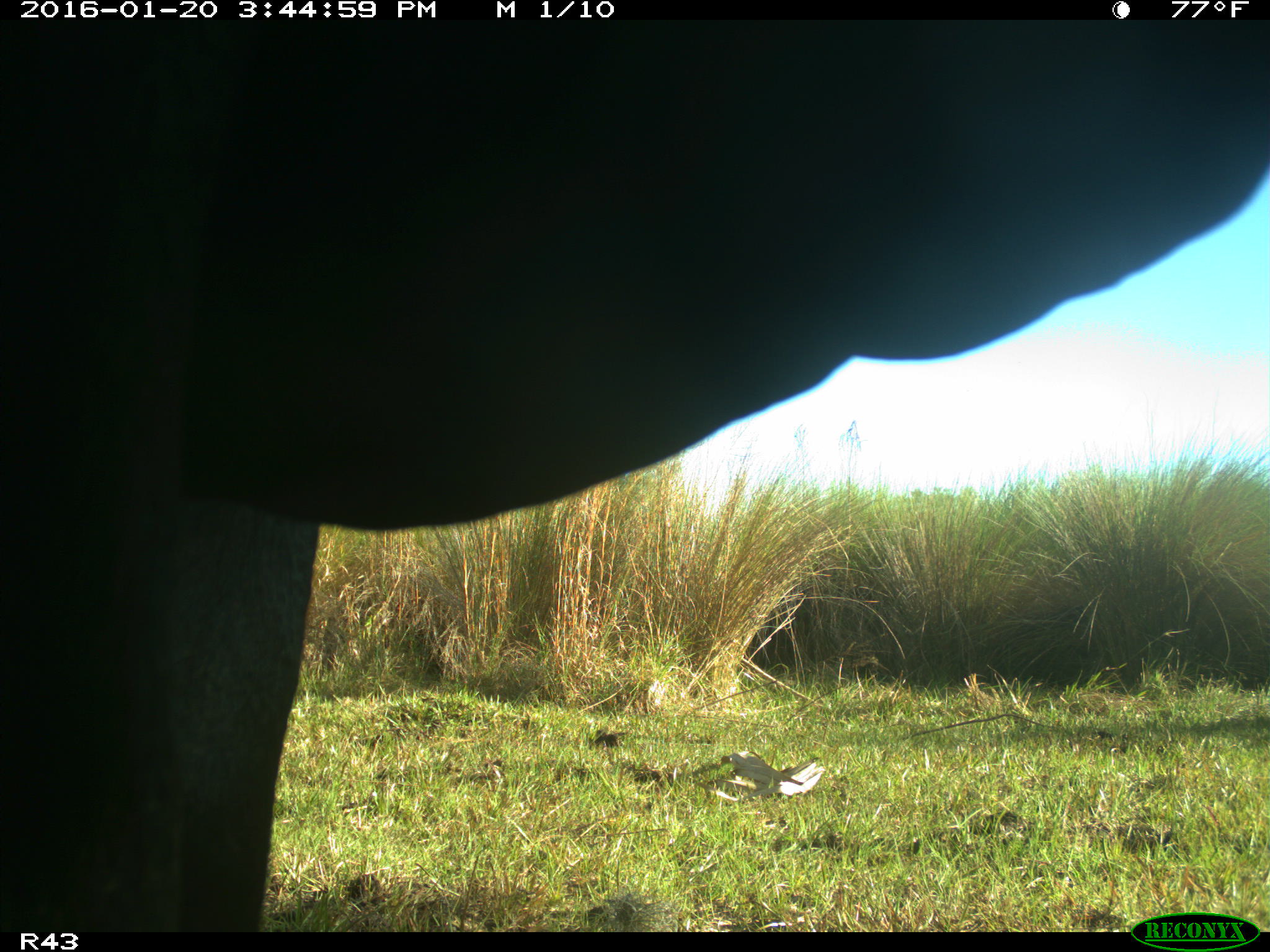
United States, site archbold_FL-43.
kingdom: Animalia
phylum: Chordata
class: Mammalia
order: Artiodactyla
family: Bovidae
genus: Bos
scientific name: Bos taurus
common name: domestic cow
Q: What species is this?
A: Bos taurus (domestic cow).